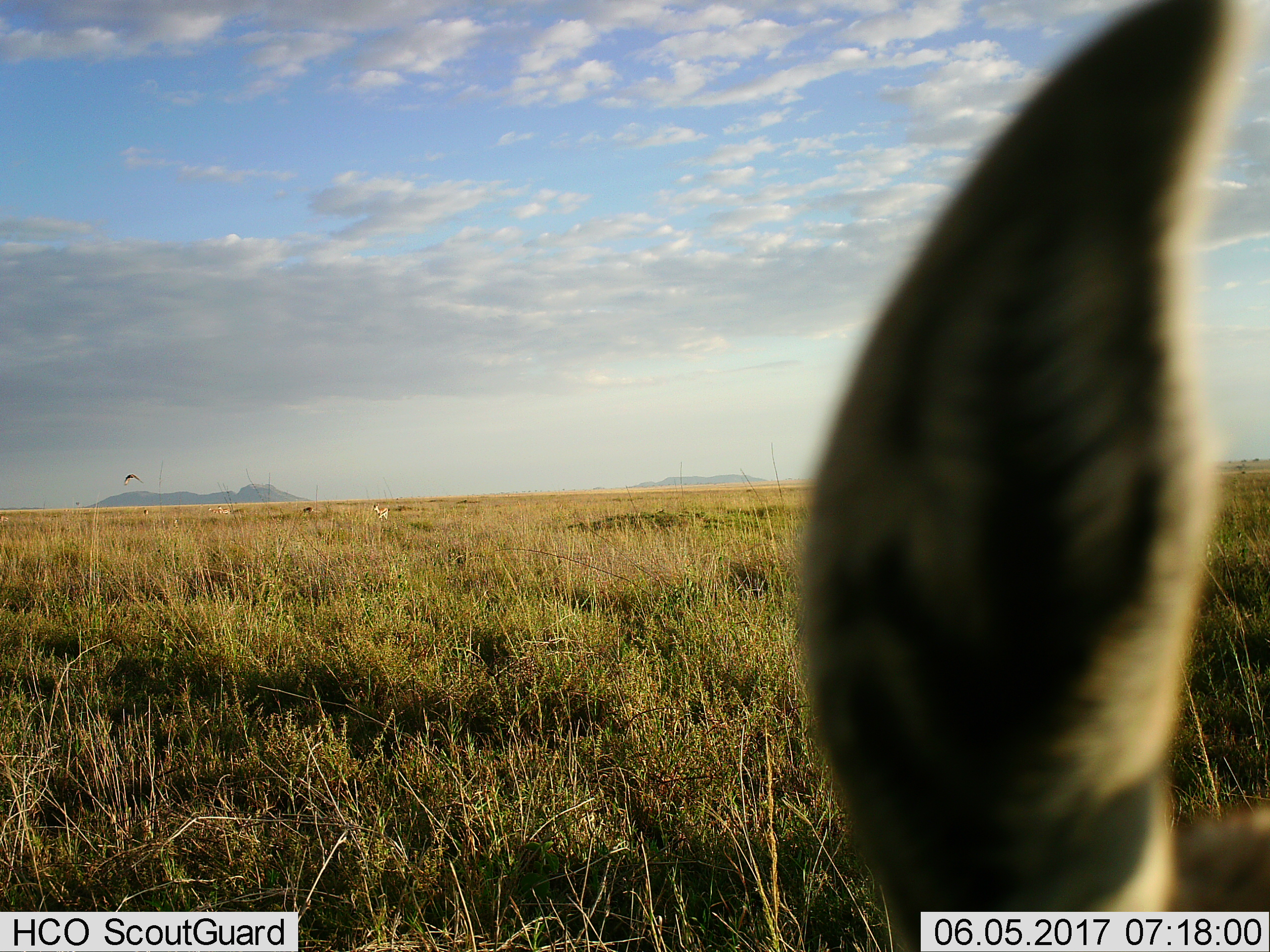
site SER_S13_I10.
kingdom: Animalia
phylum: Chordata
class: Mammalia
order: Artiodactyla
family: Bovidae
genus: Eudorcas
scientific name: Eudorcas thomsonii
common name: thomson's gazelle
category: gazellethomsons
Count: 4.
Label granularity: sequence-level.